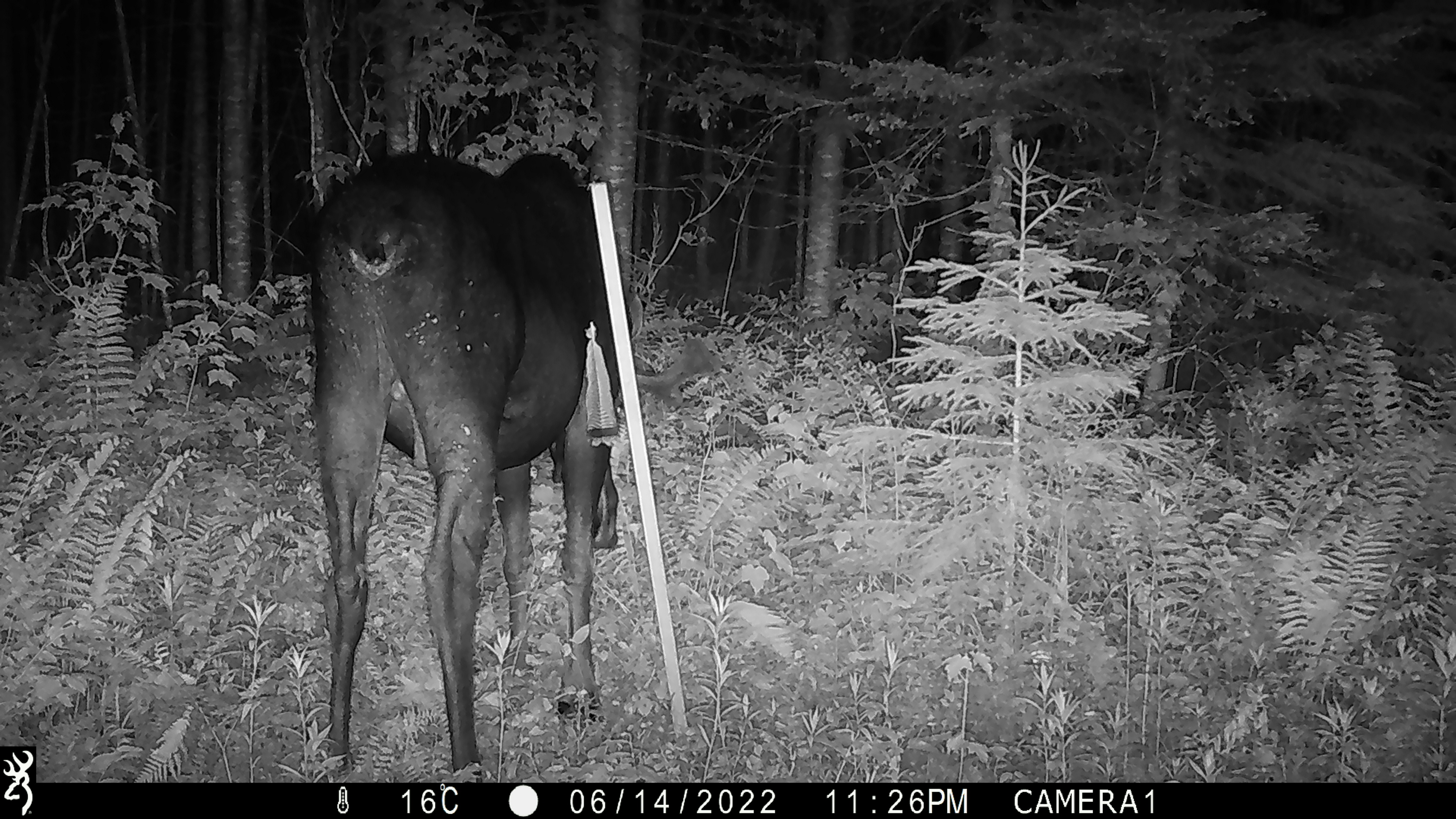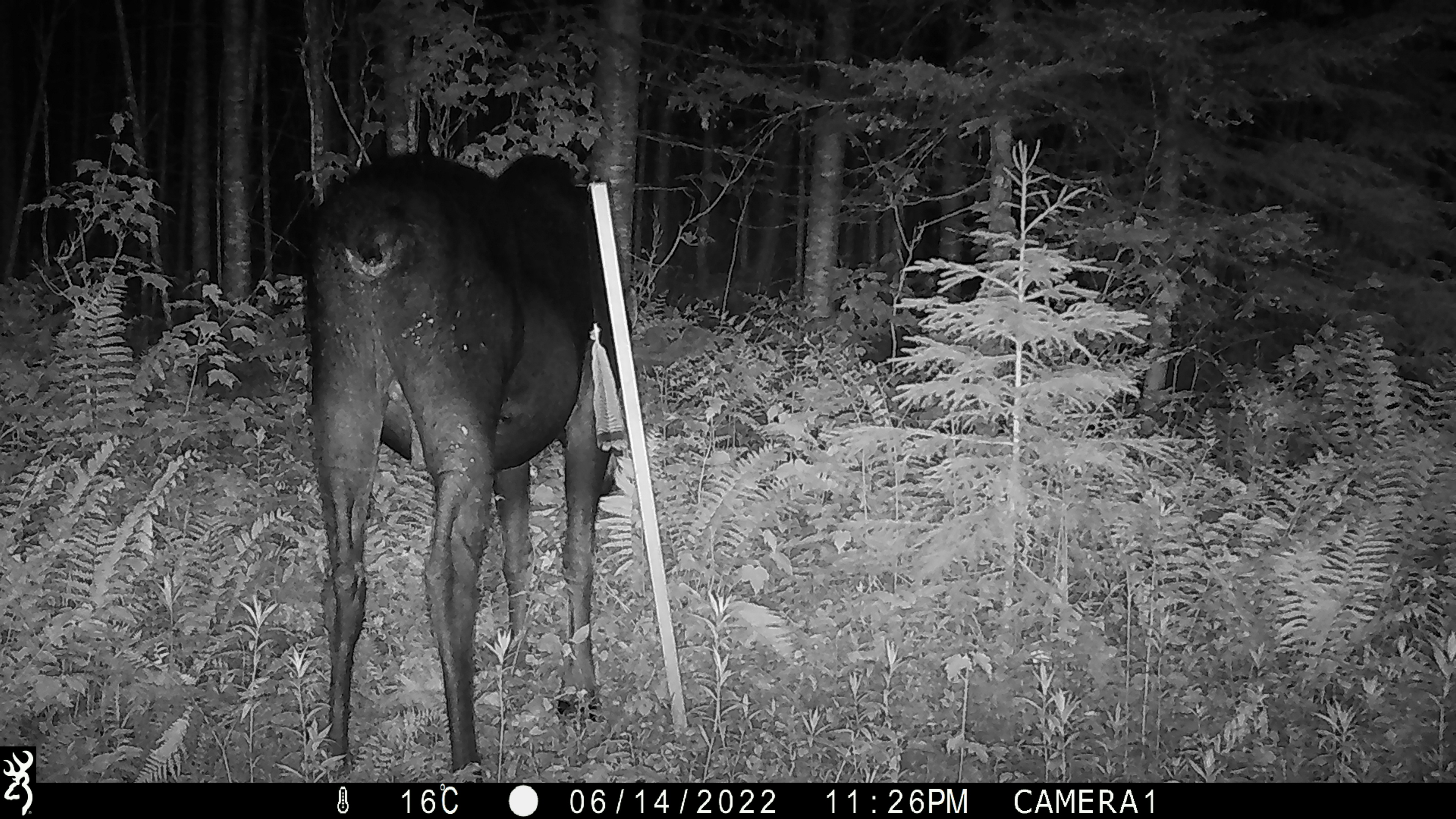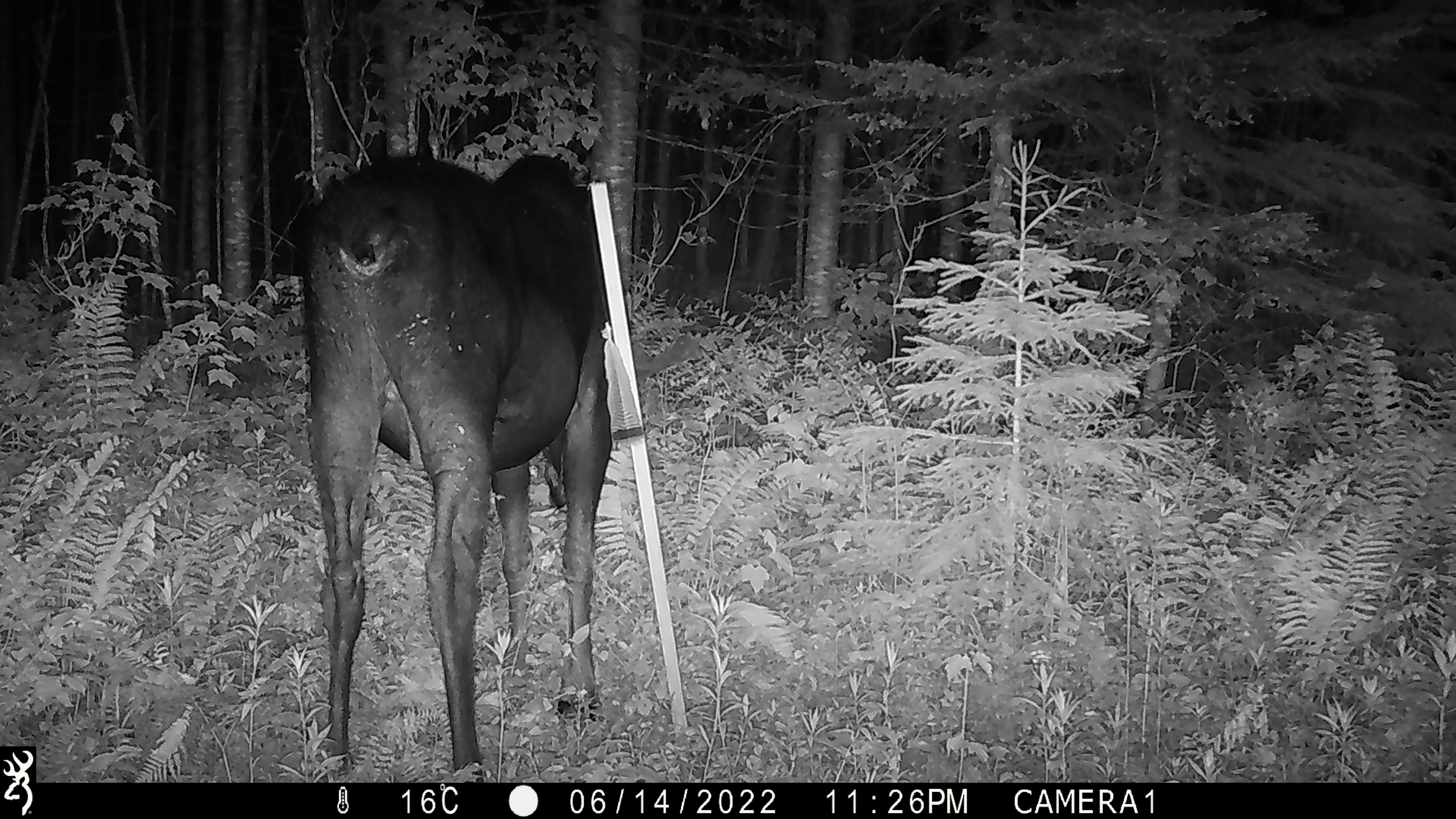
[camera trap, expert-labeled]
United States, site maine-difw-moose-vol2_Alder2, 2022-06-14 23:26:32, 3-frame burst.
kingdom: Animalia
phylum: Chordata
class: Mammalia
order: Artiodactyla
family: Cervidae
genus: Alces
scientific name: Alces alces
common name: moose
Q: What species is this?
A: Moose (Alces alces).